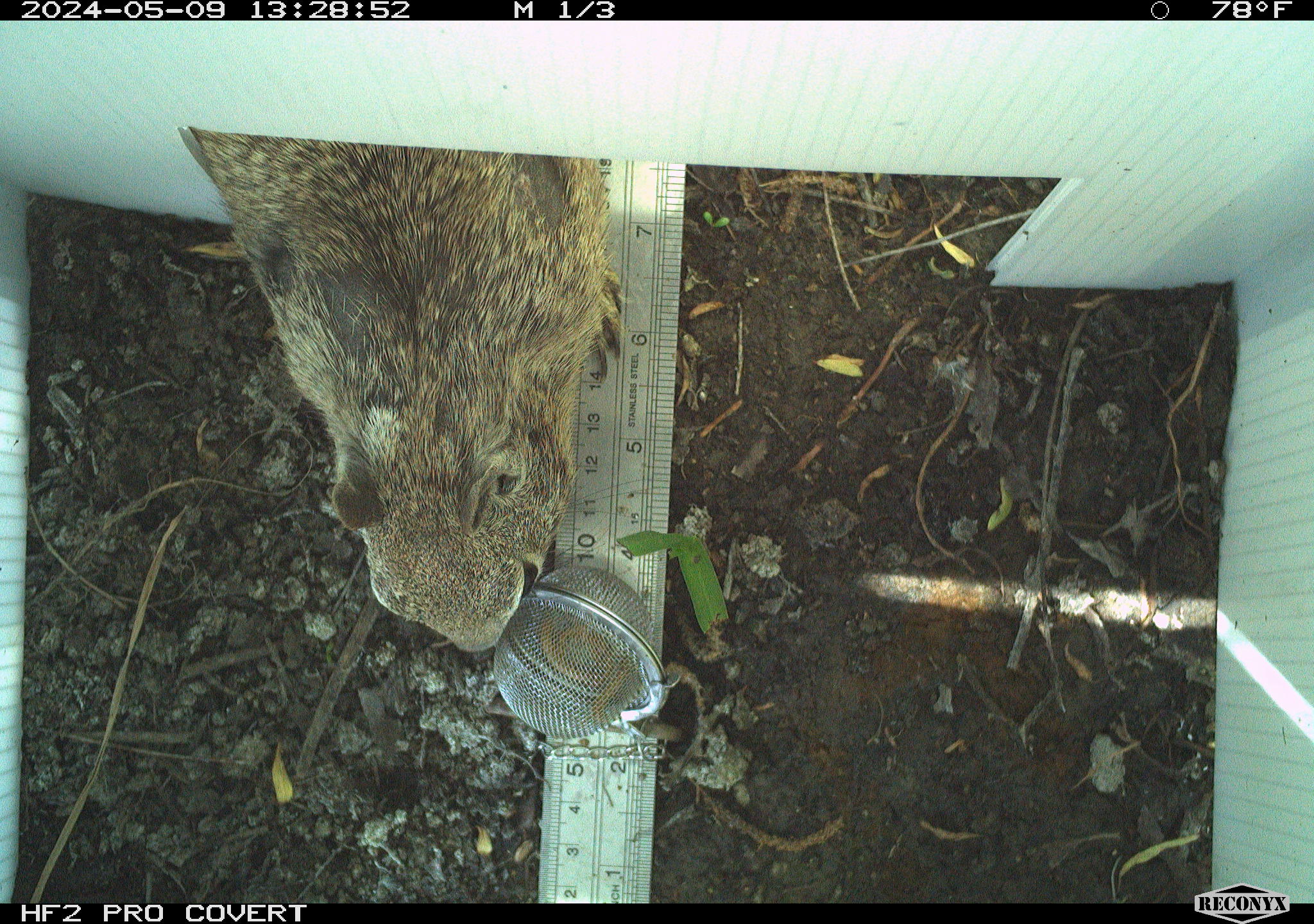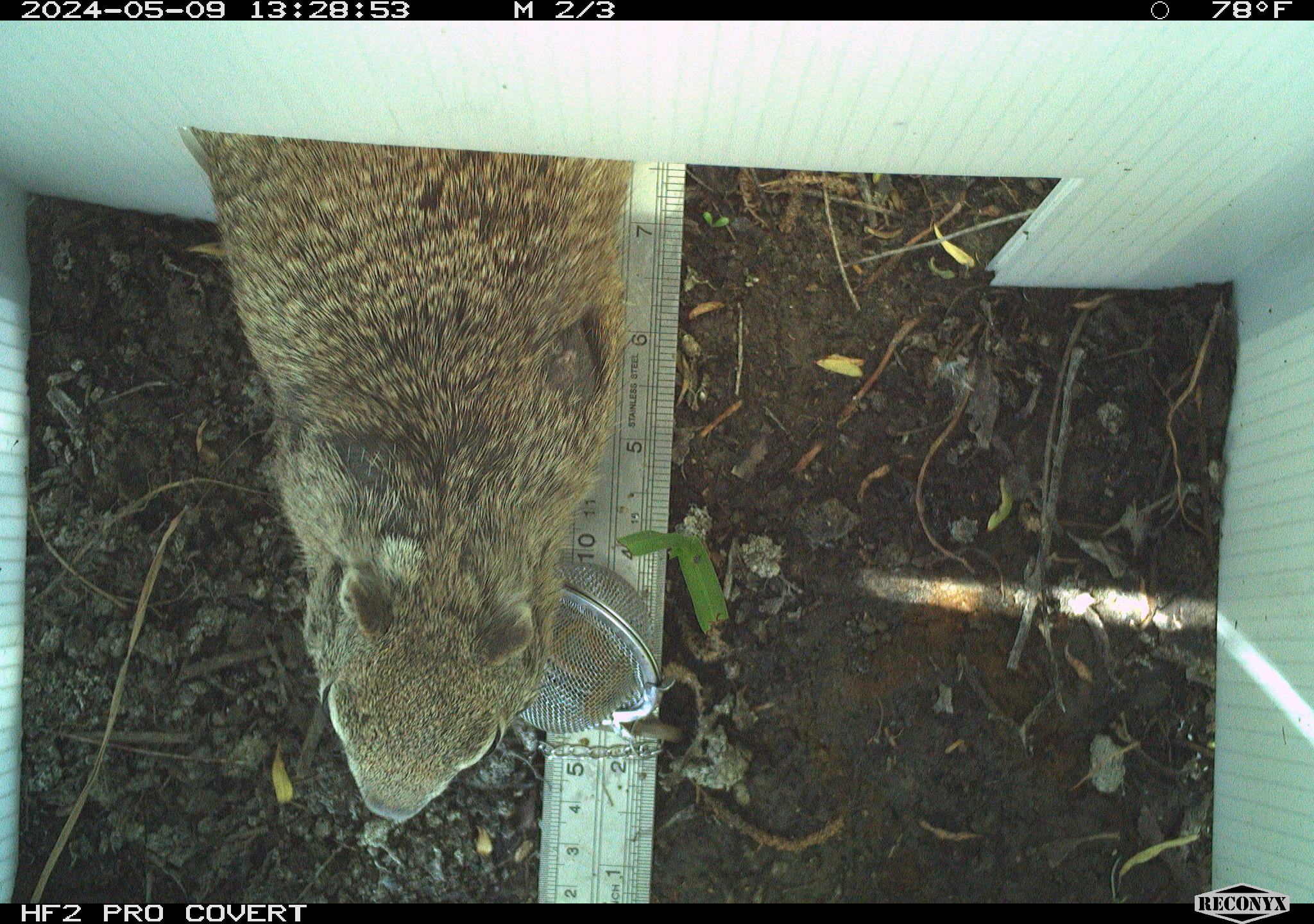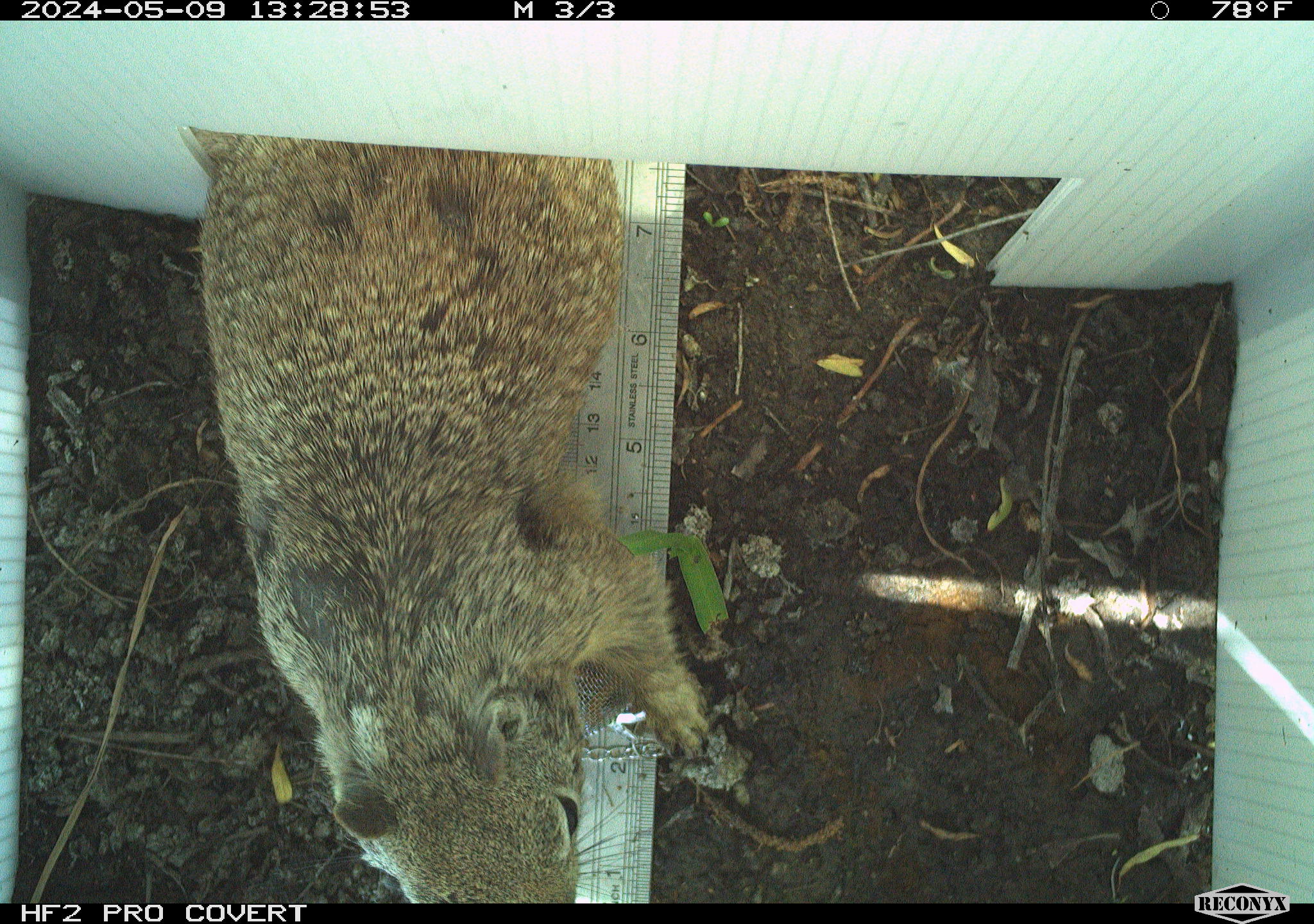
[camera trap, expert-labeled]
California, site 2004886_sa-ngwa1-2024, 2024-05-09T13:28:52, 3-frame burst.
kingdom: Animalia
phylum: Chordata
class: Mammalia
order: Rodentia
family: Sciuridae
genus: Otospermophilus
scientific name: Otospermophilus beecheyi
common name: california ground squirrel